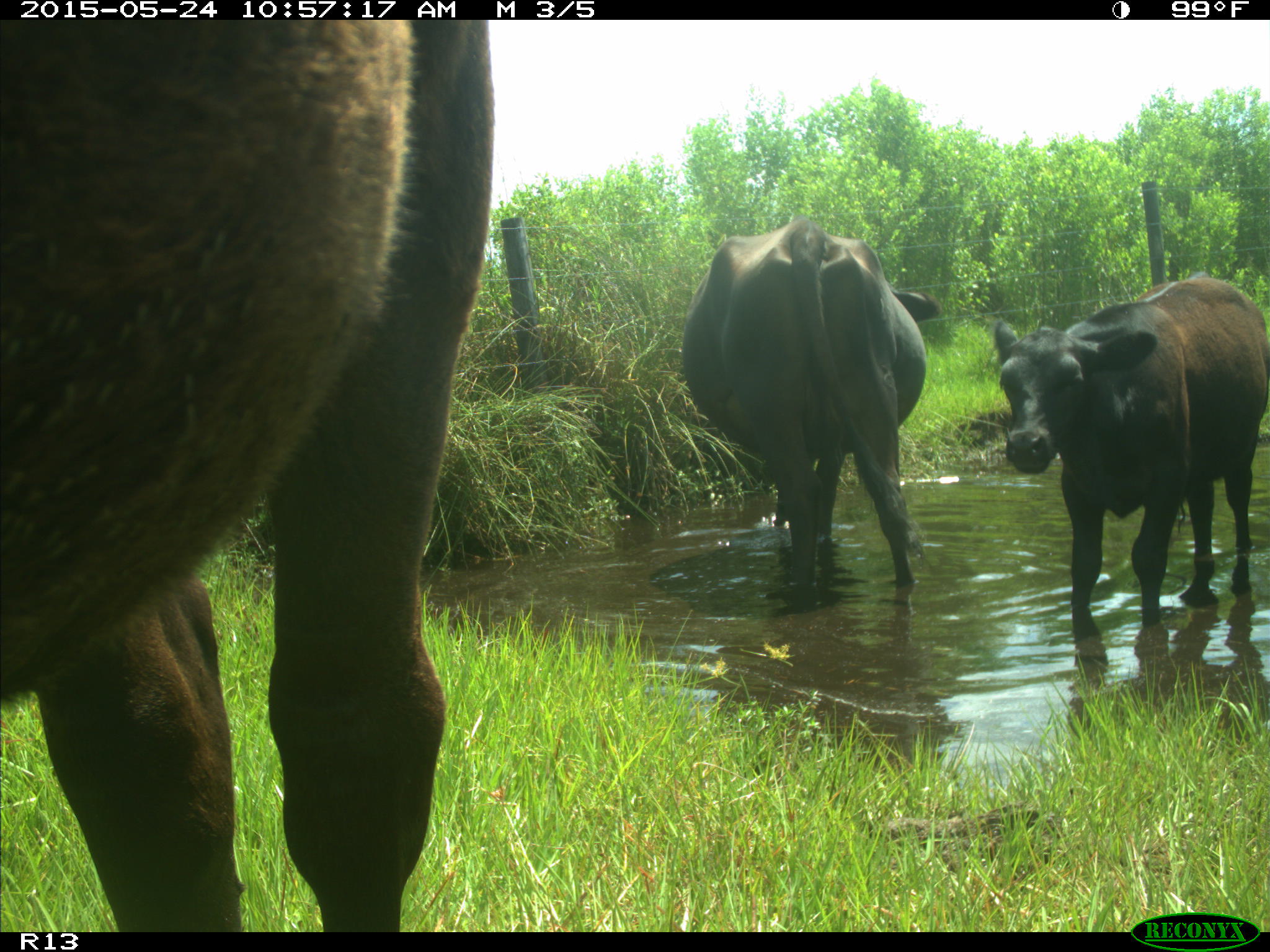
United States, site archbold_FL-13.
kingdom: Animalia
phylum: Chordata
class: Mammalia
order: Artiodactyla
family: Bovidae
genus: Bos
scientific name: Bos taurus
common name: domestic cow